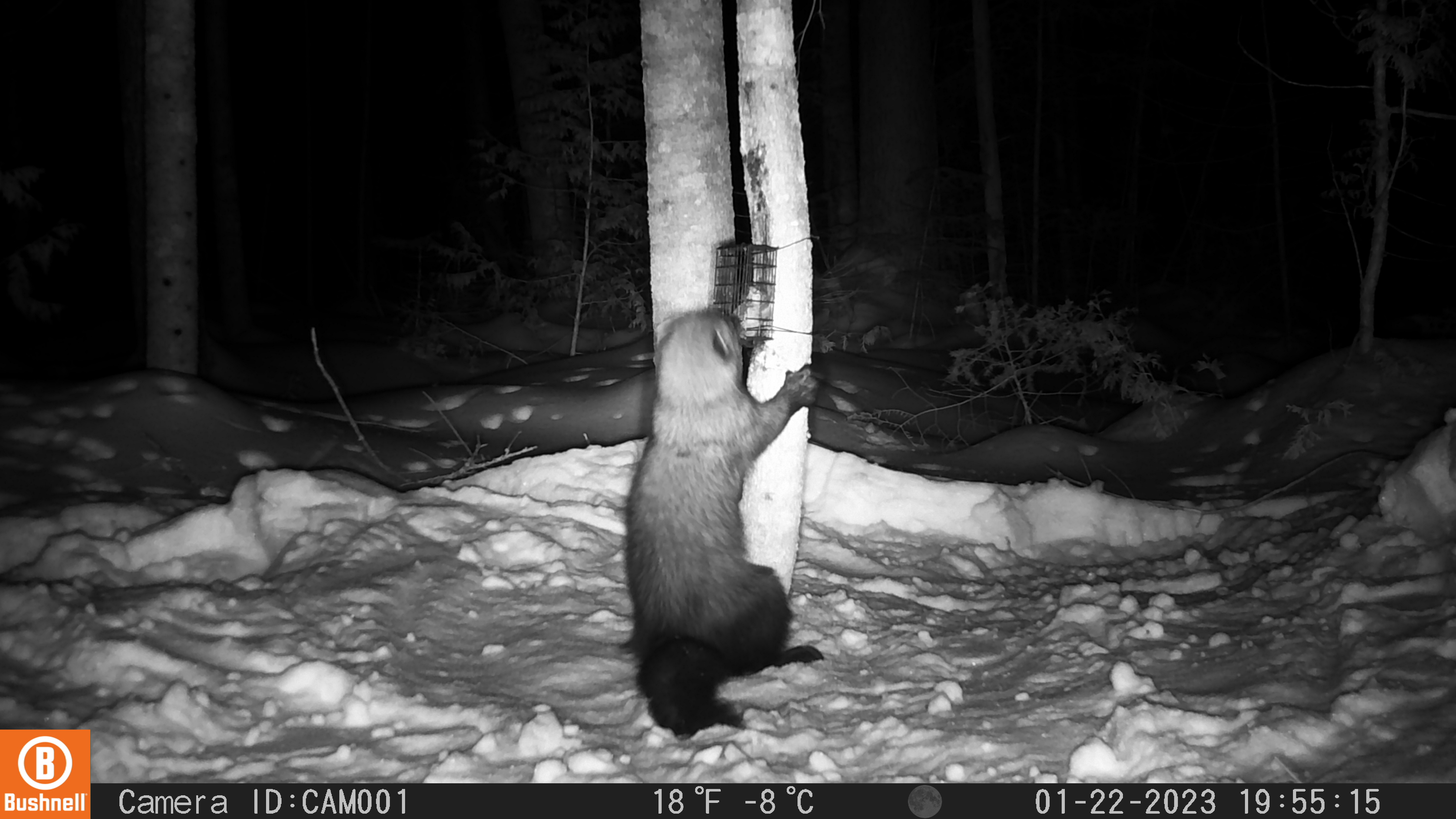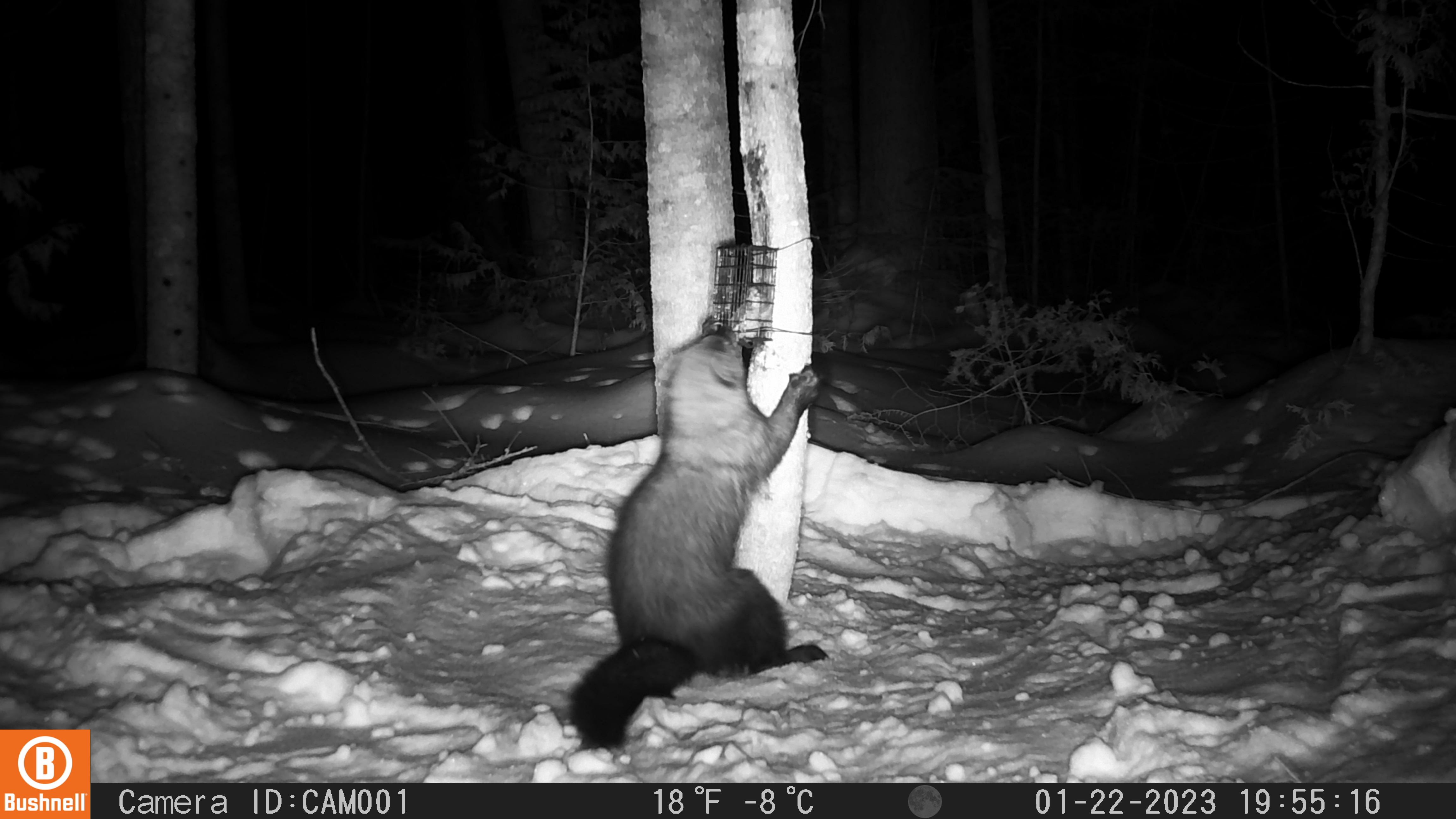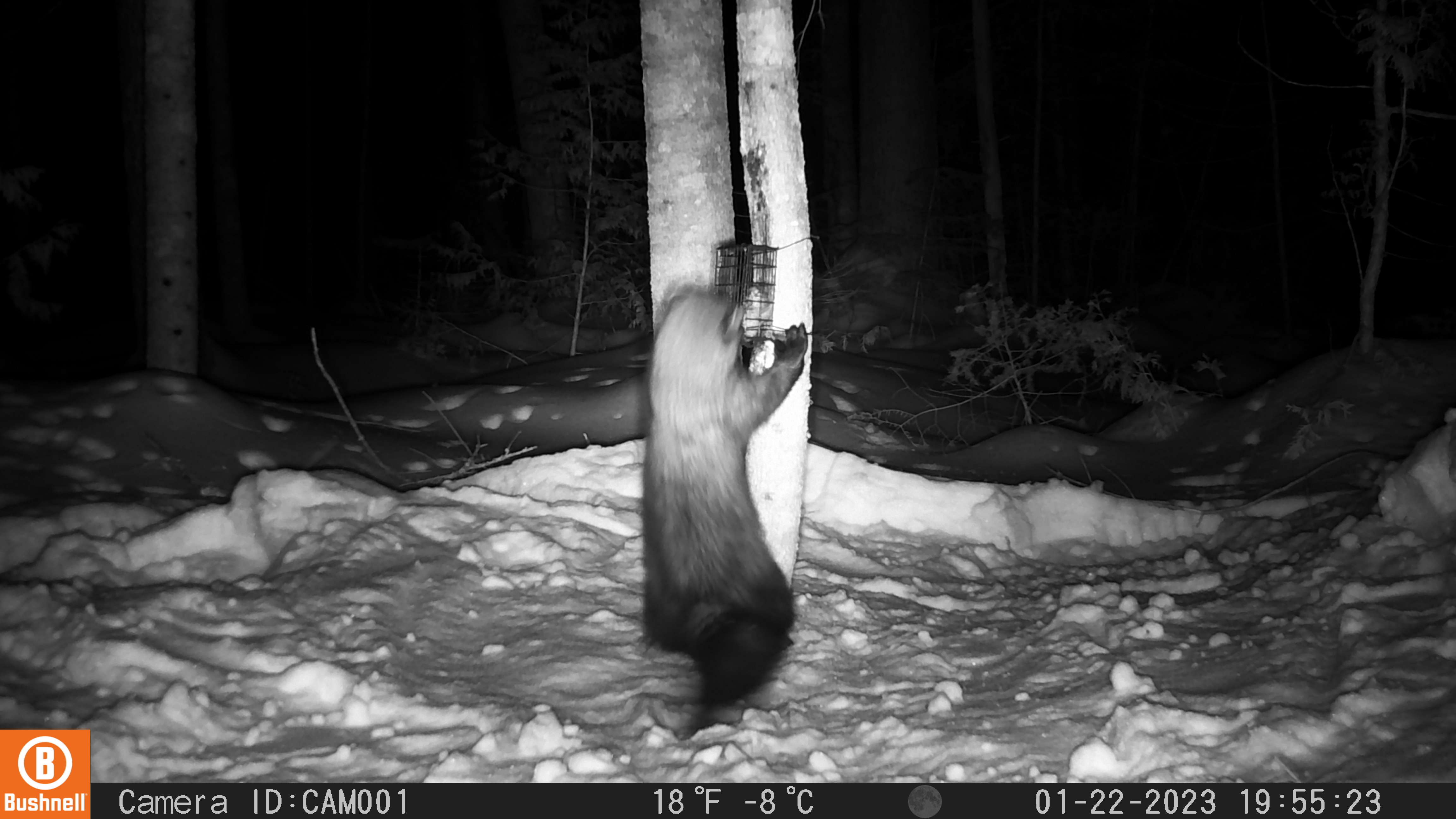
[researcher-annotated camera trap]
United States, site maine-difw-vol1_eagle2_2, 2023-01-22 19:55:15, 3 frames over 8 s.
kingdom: Animalia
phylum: Chordata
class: Mammalia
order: Carnivora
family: Mustelidae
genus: Pekania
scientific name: Pekania pennanti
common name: fisher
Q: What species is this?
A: Fisher (Pekania pennanti).